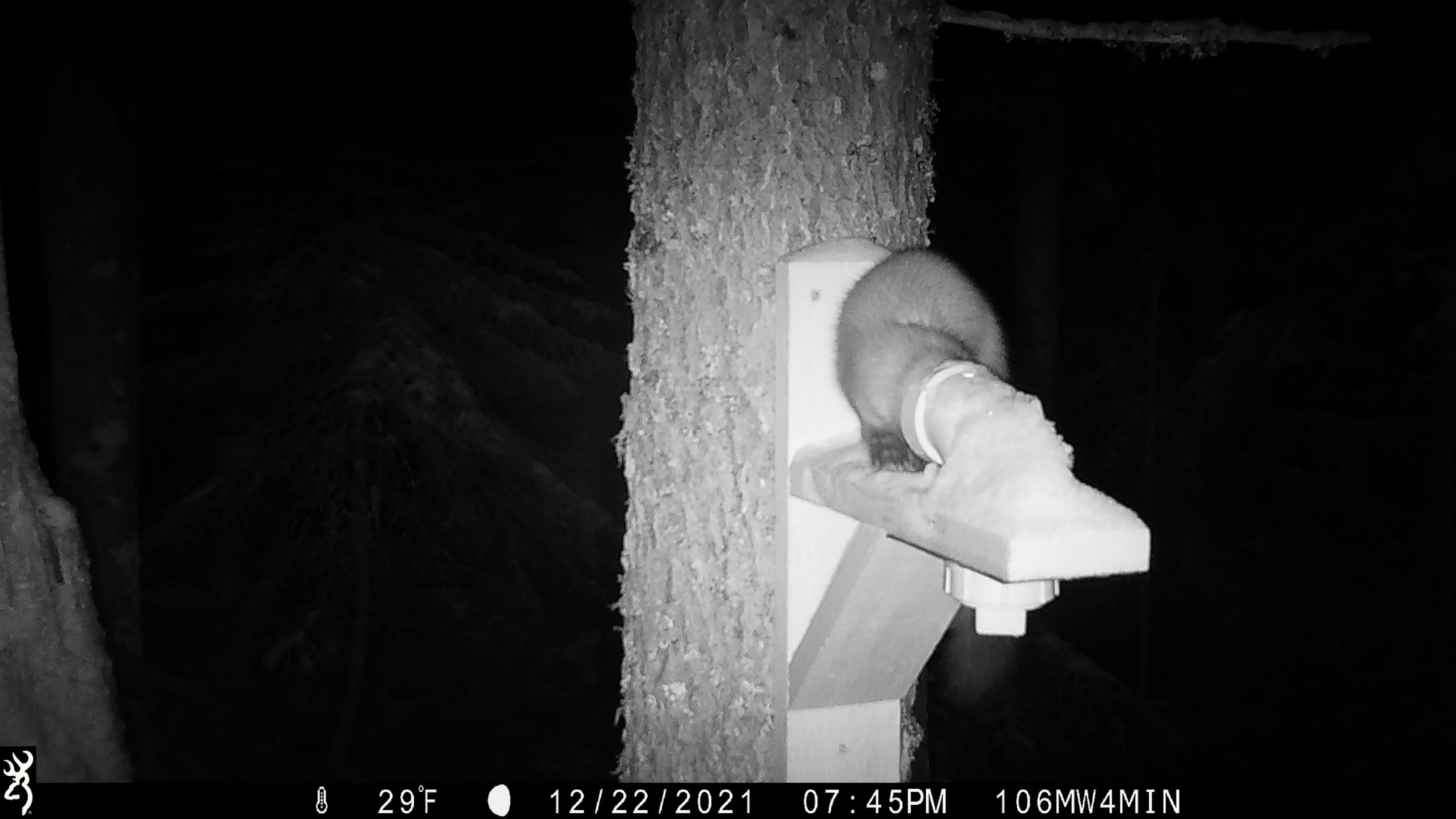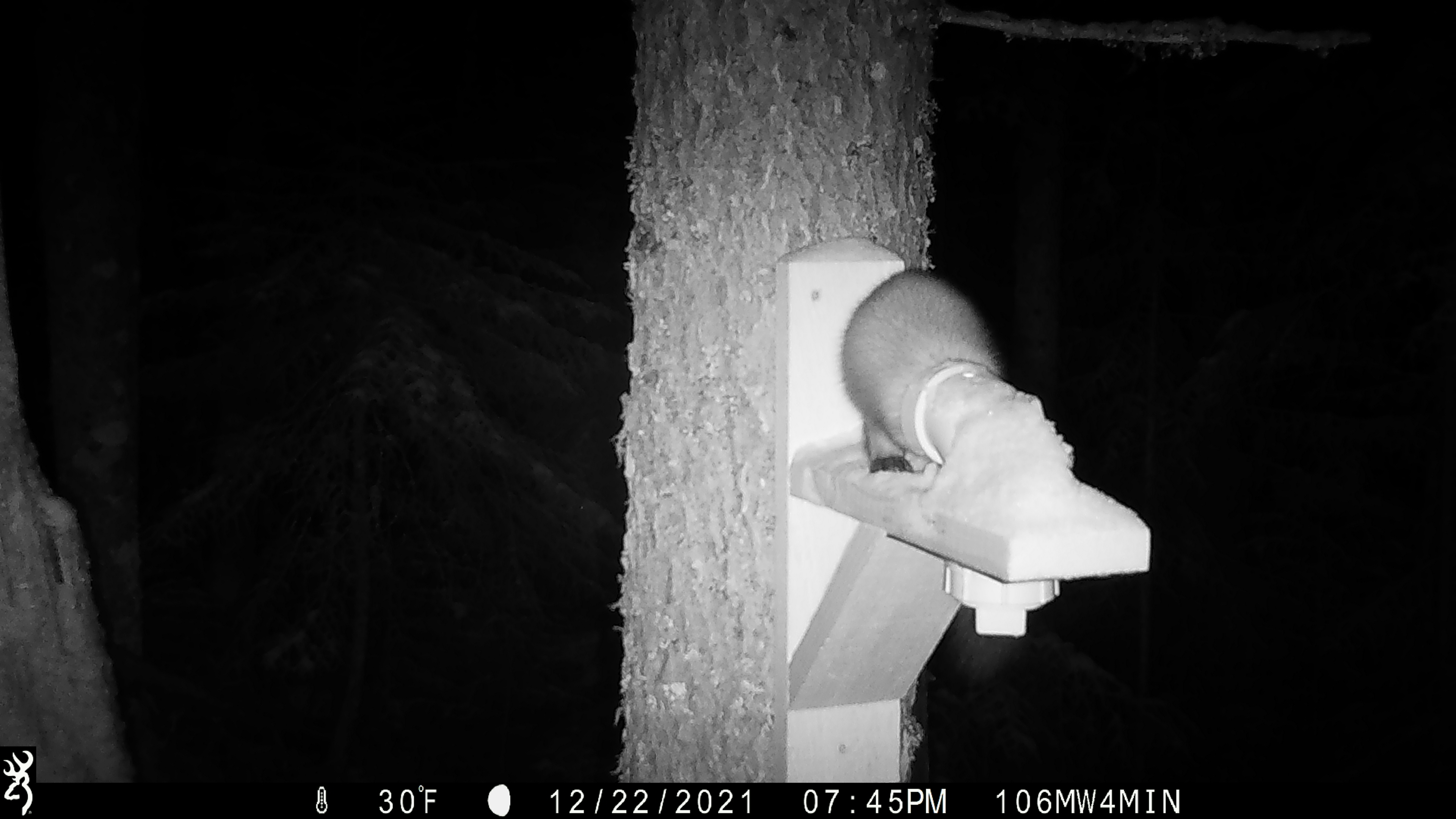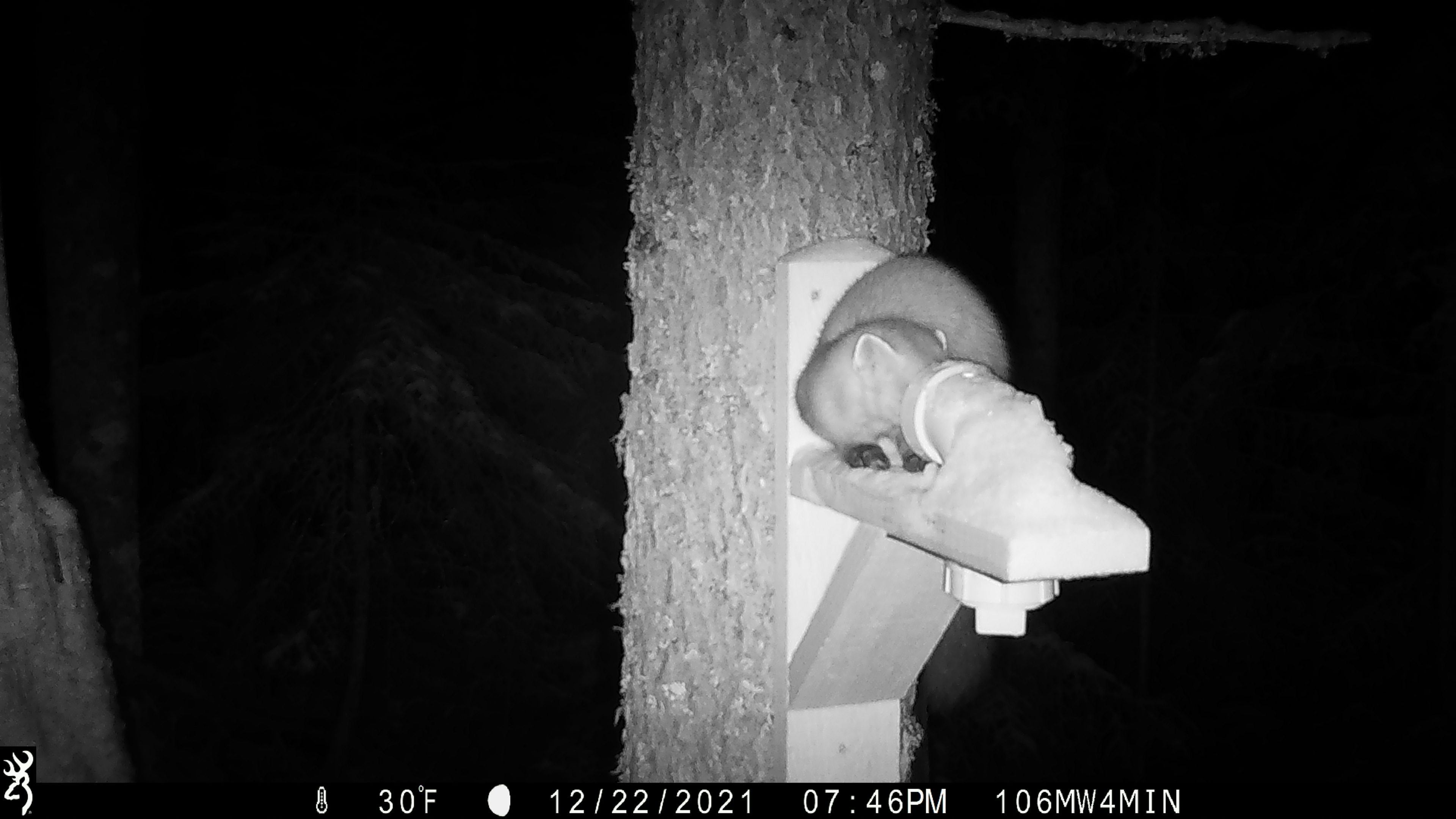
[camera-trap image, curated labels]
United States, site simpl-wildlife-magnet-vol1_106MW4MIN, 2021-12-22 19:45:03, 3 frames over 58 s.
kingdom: Animalia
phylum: Chordata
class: Mammalia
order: Carnivora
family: Mustelidae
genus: Martes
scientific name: Martes americana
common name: american marten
American marten (Martes americana).